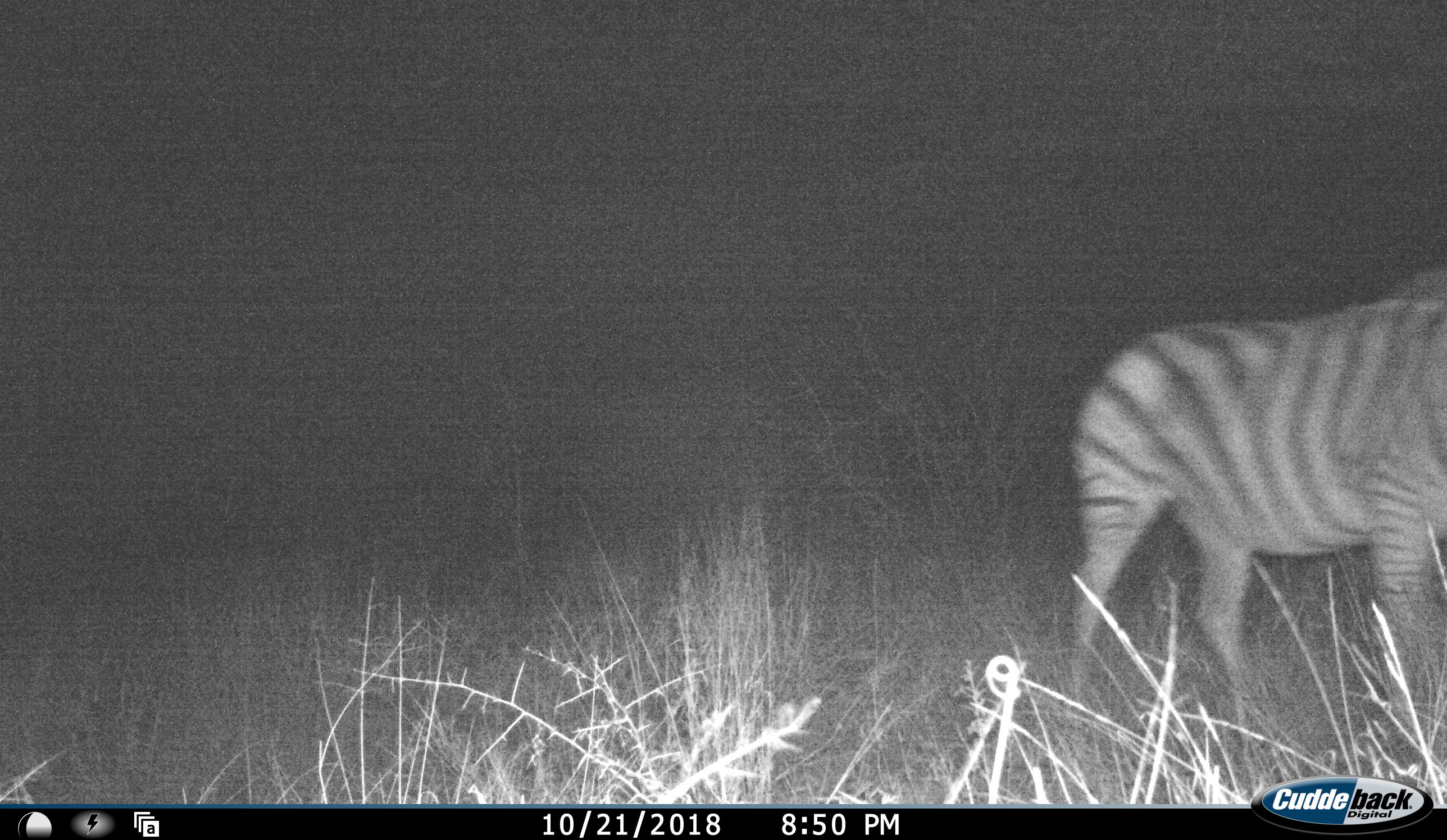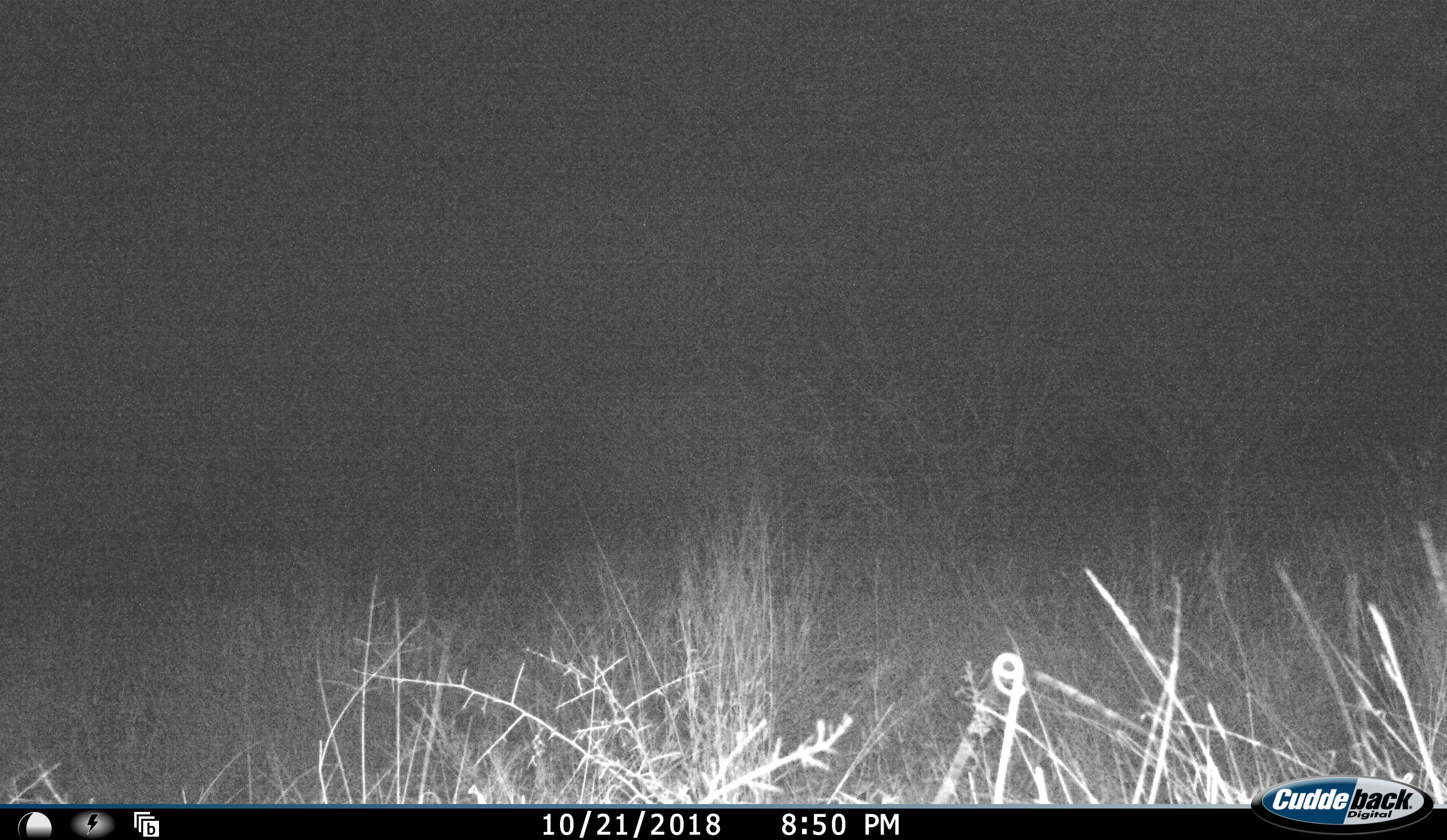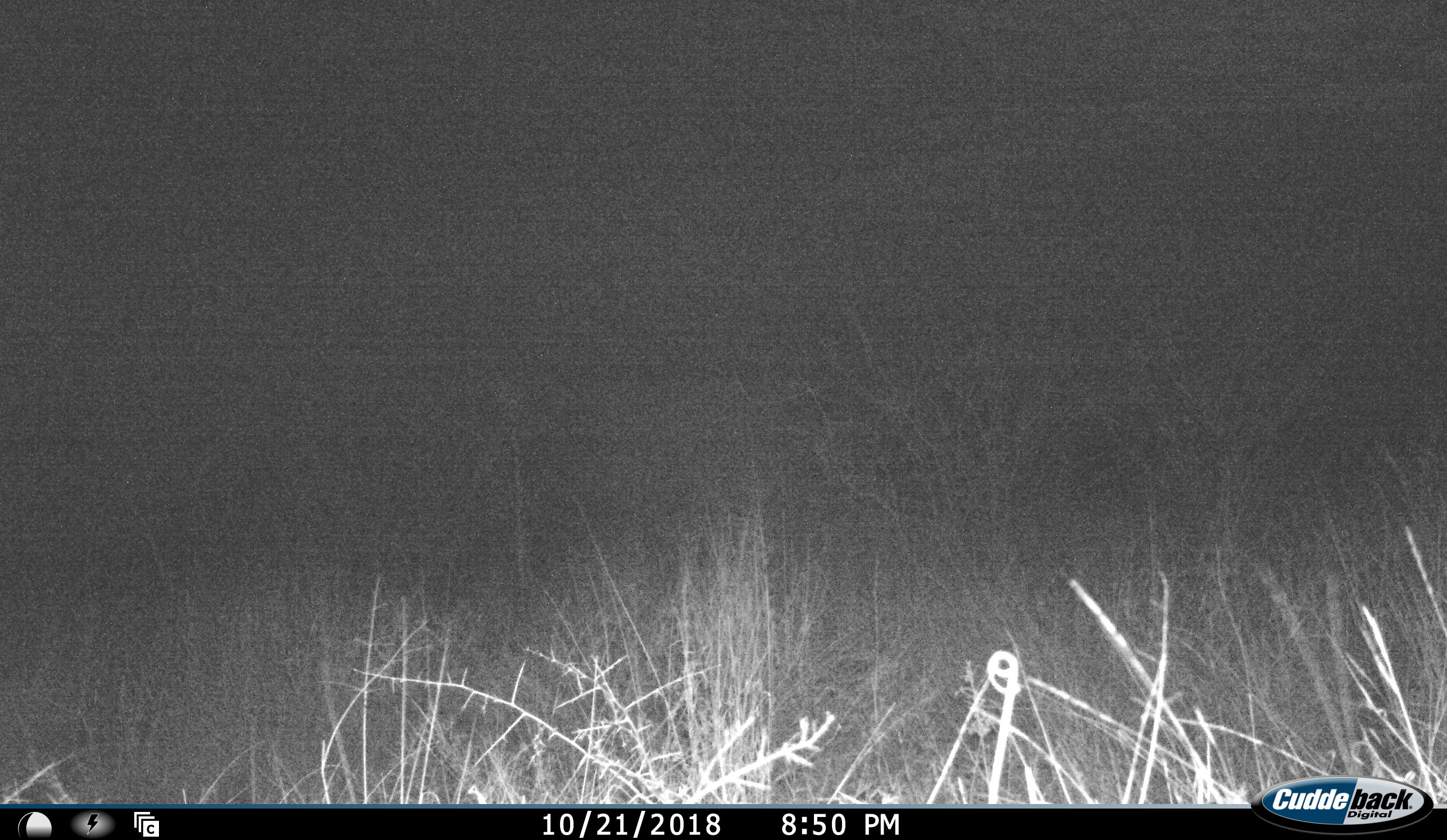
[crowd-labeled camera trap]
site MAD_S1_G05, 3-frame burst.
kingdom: Animalia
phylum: Chordata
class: Mammalia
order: Perissodactyla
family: Equidae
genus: Equus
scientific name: Equus quagga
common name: plains zebra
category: zebraplains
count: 1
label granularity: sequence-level